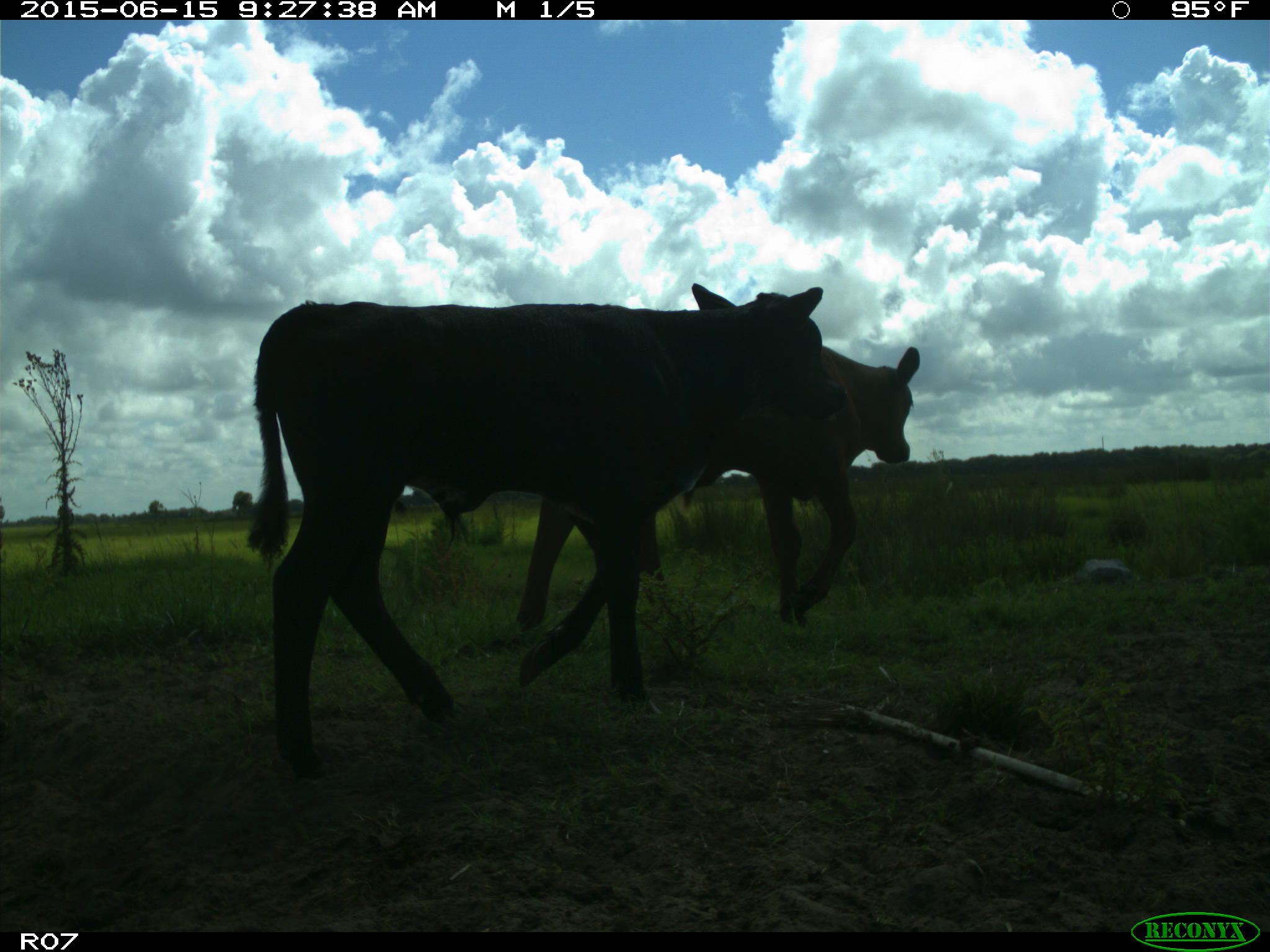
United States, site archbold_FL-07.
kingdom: Animalia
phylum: Chordata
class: Mammalia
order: Artiodactyla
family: Bovidae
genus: Bos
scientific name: Bos taurus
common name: domestic cow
Bos taurus (domestic cow).